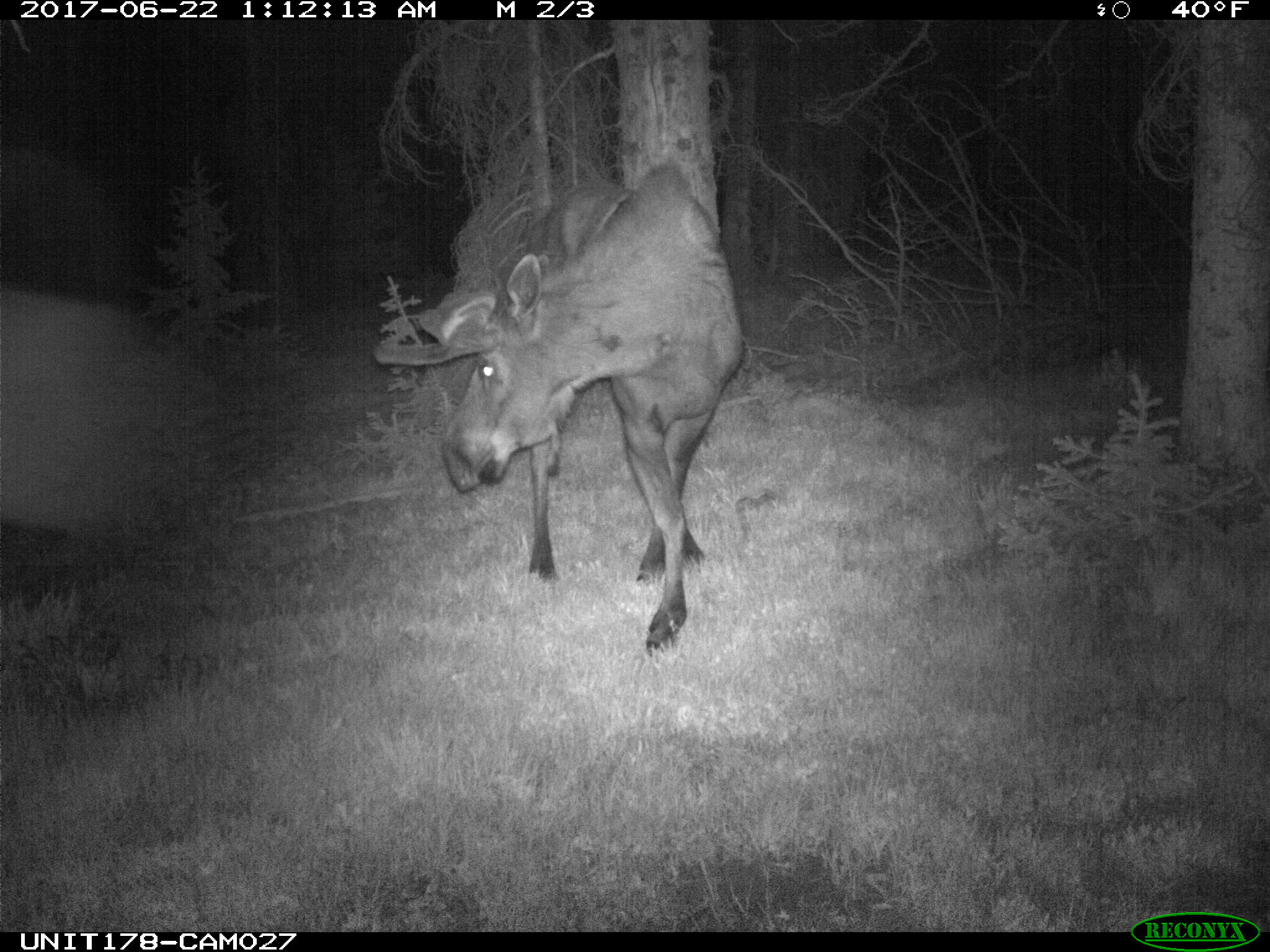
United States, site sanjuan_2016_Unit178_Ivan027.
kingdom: Animalia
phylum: Chordata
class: Mammalia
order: Artiodactyla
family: Cervidae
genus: Alces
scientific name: Alces alces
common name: moose